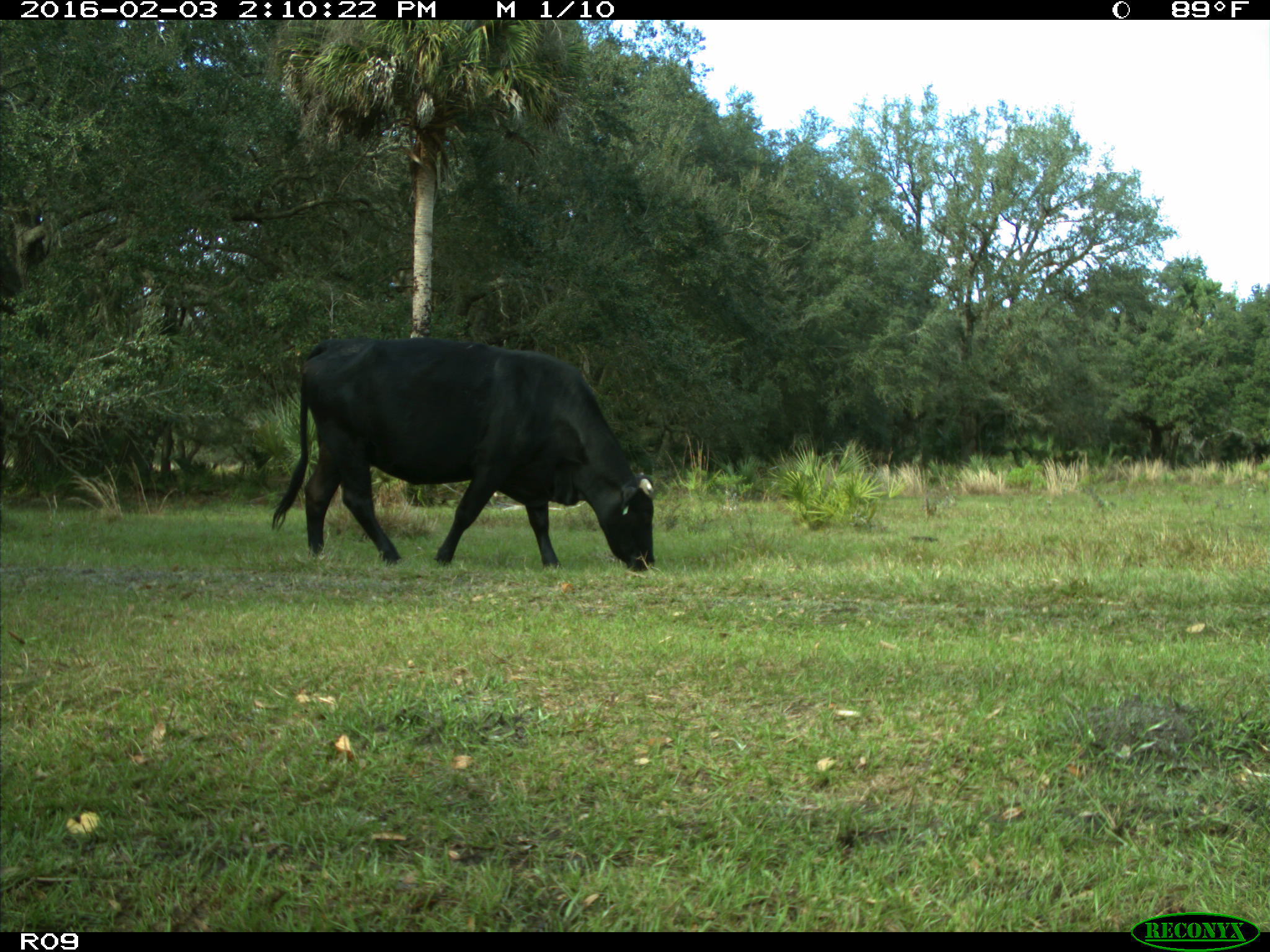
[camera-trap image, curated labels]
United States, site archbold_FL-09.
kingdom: Animalia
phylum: Chordata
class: Mammalia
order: Artiodactyla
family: Bovidae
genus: Bos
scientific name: Bos taurus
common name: domestic cow